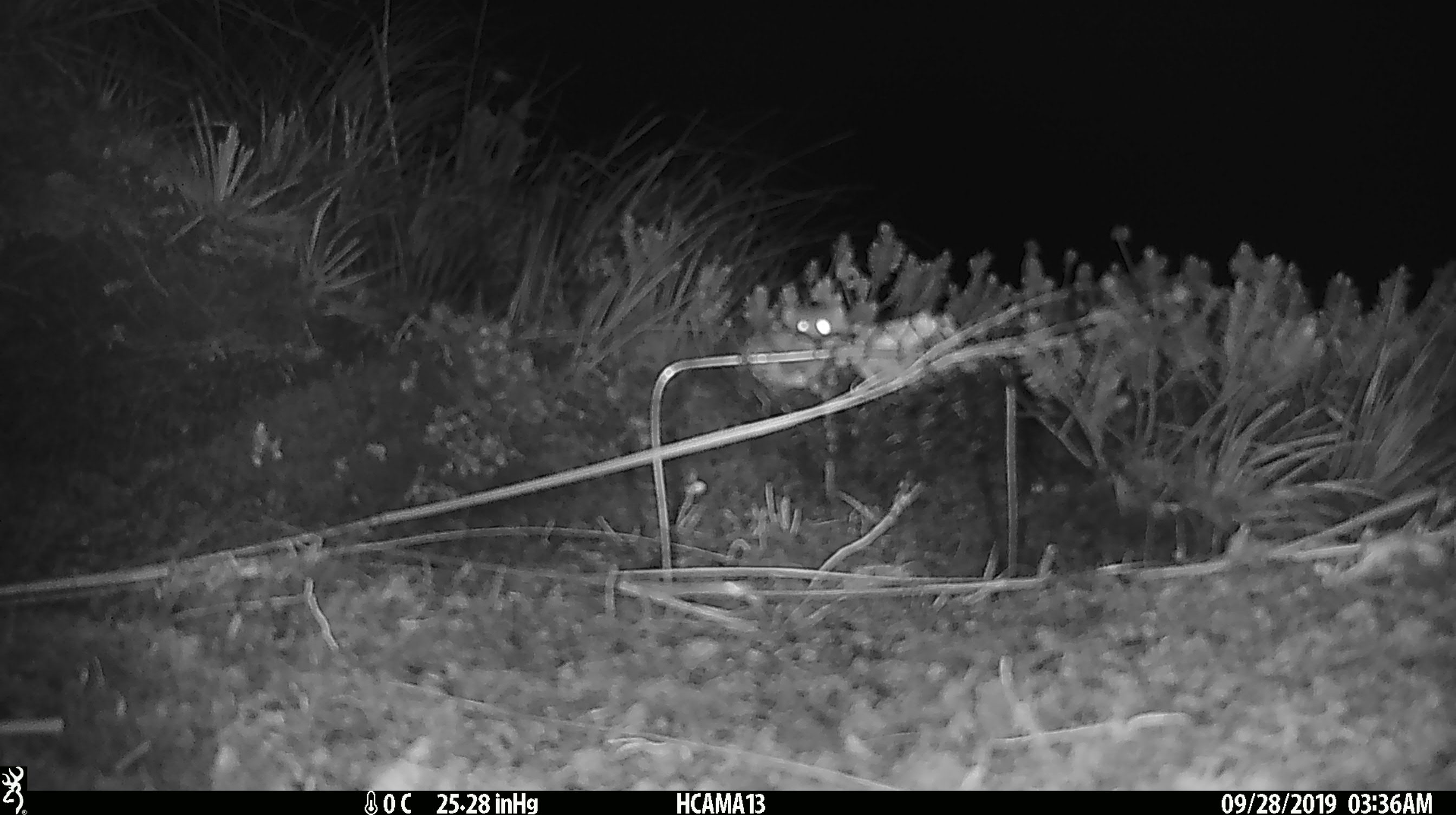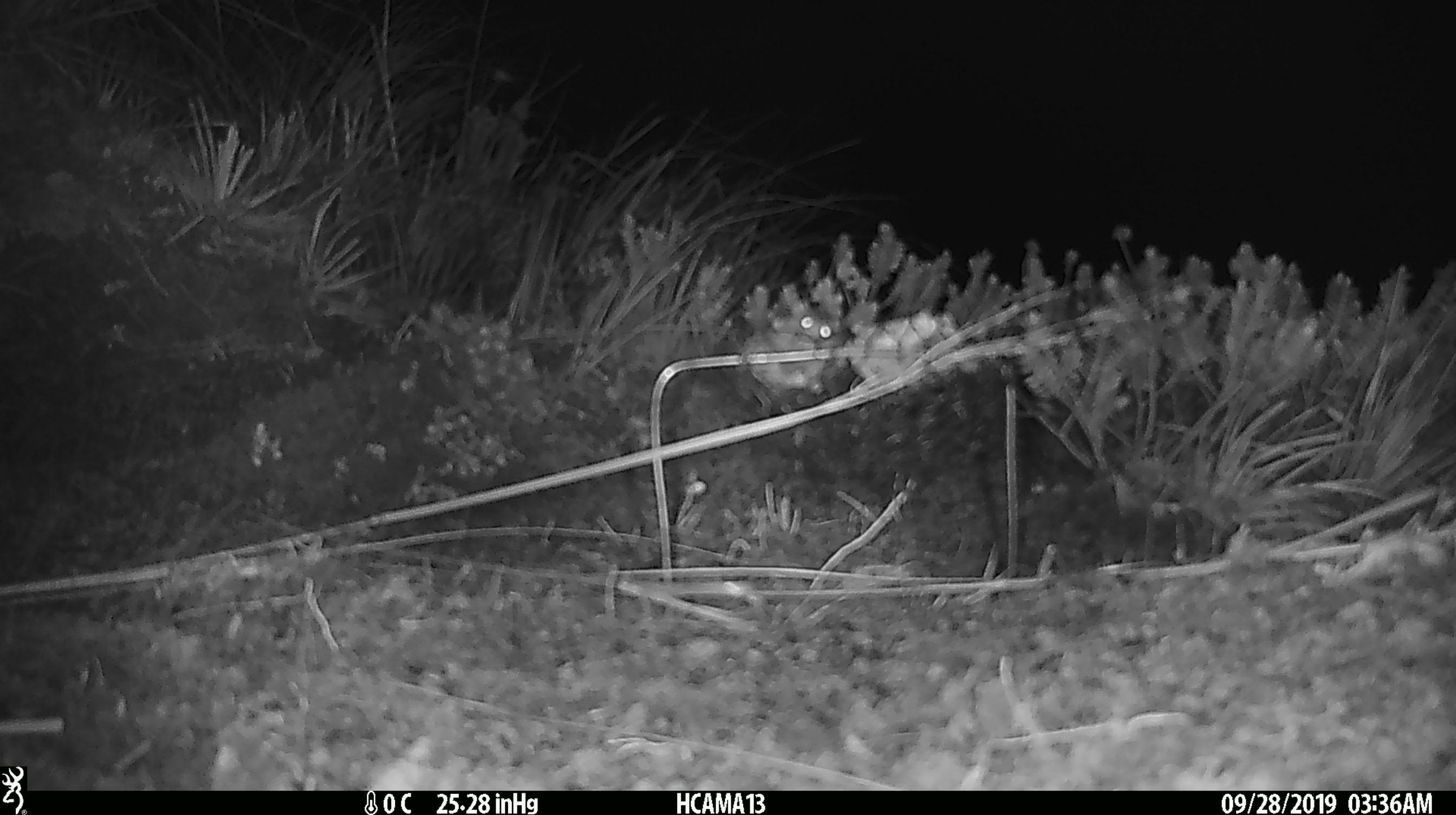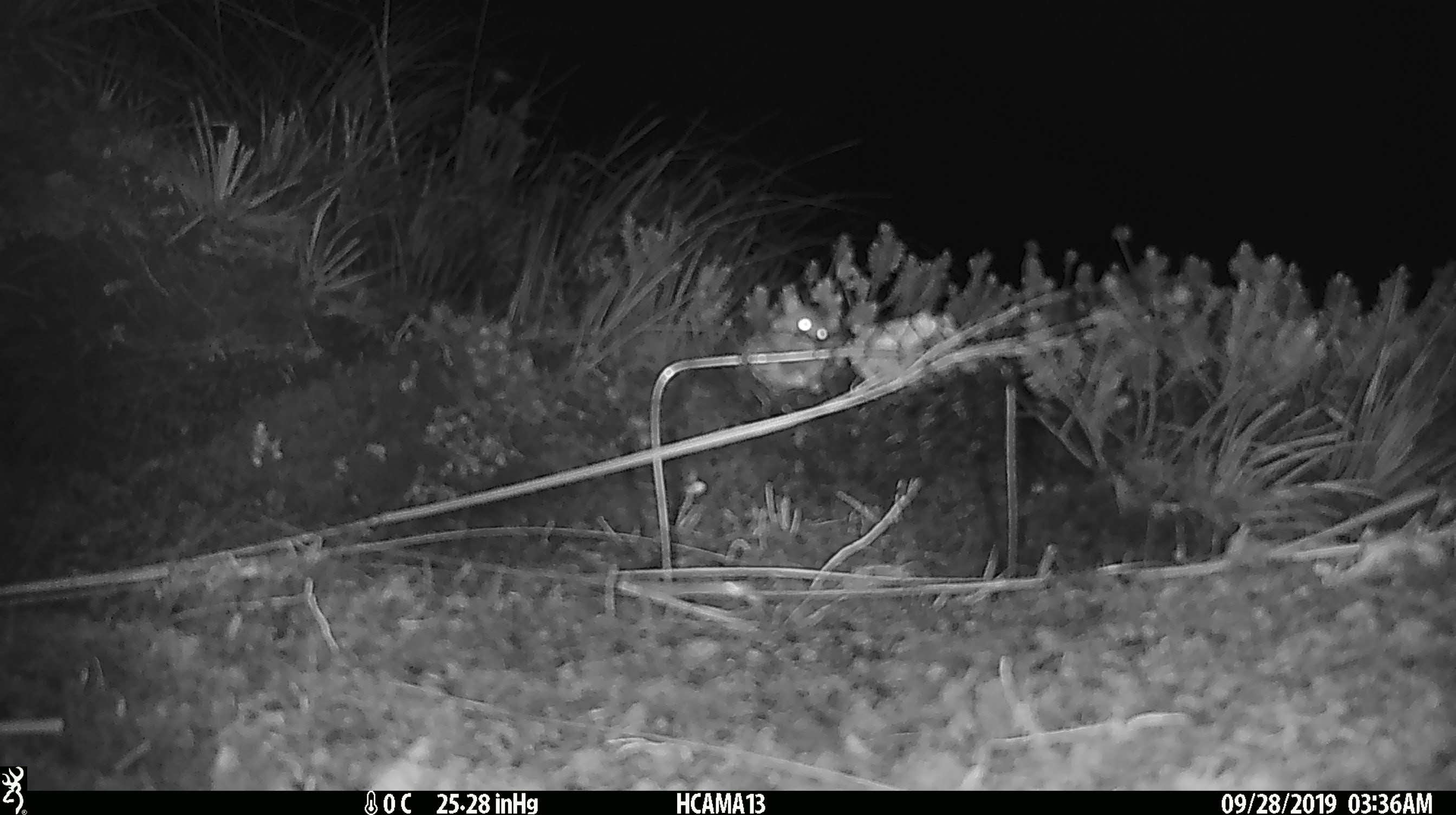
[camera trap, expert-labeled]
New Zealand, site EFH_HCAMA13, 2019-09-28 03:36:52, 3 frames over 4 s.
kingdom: Animalia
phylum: Chordata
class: Mammalia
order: Rodentia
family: Muridae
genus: Mus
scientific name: Mus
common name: mouse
Mouse (Mus).